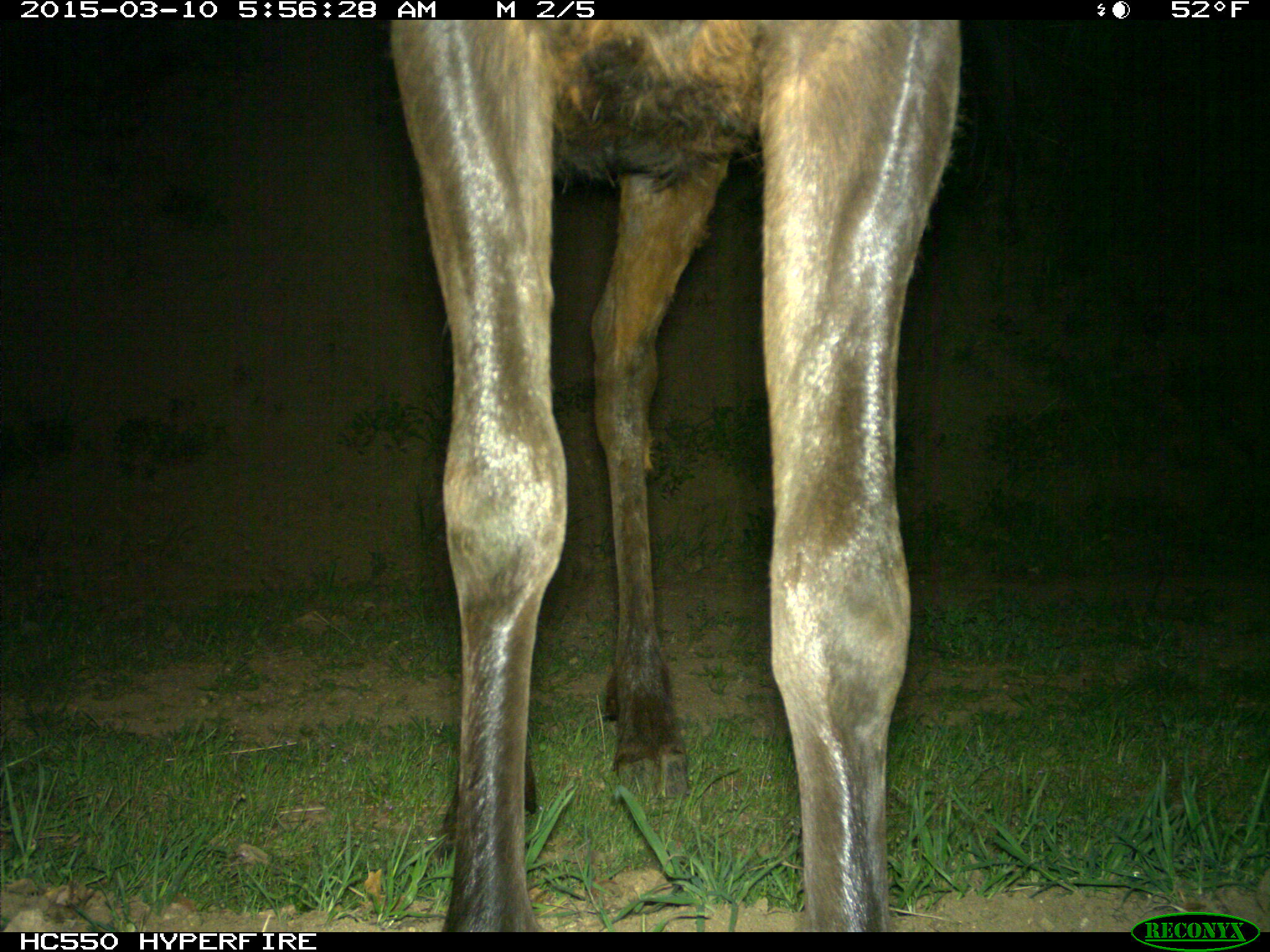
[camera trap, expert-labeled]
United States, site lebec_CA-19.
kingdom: Animalia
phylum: Chordata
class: Mammalia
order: Artiodactyla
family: Cervidae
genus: Cervus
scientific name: Cervus canadensis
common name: elk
Cervus canadensis (elk).